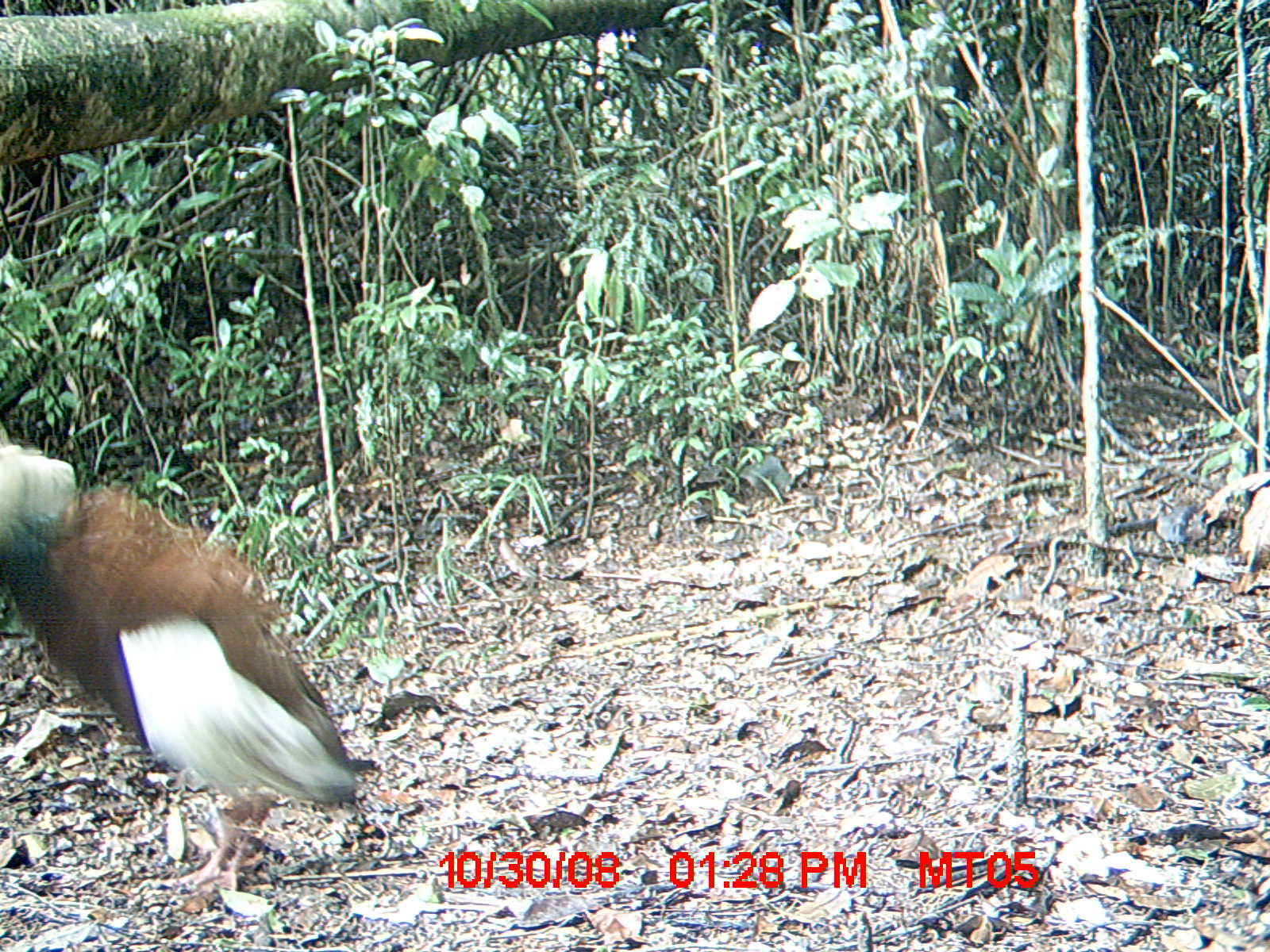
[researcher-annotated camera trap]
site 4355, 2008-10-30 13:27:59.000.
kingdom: Animalia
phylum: Chordata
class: Aves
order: Cuculiformes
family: Cuculidae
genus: Coua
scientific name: Coua serriana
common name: red-breasted coua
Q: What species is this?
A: Coua serriana (red-breasted coua).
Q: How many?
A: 2.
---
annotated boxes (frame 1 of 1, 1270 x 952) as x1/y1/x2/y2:
coua serriana: 0/416/373/900